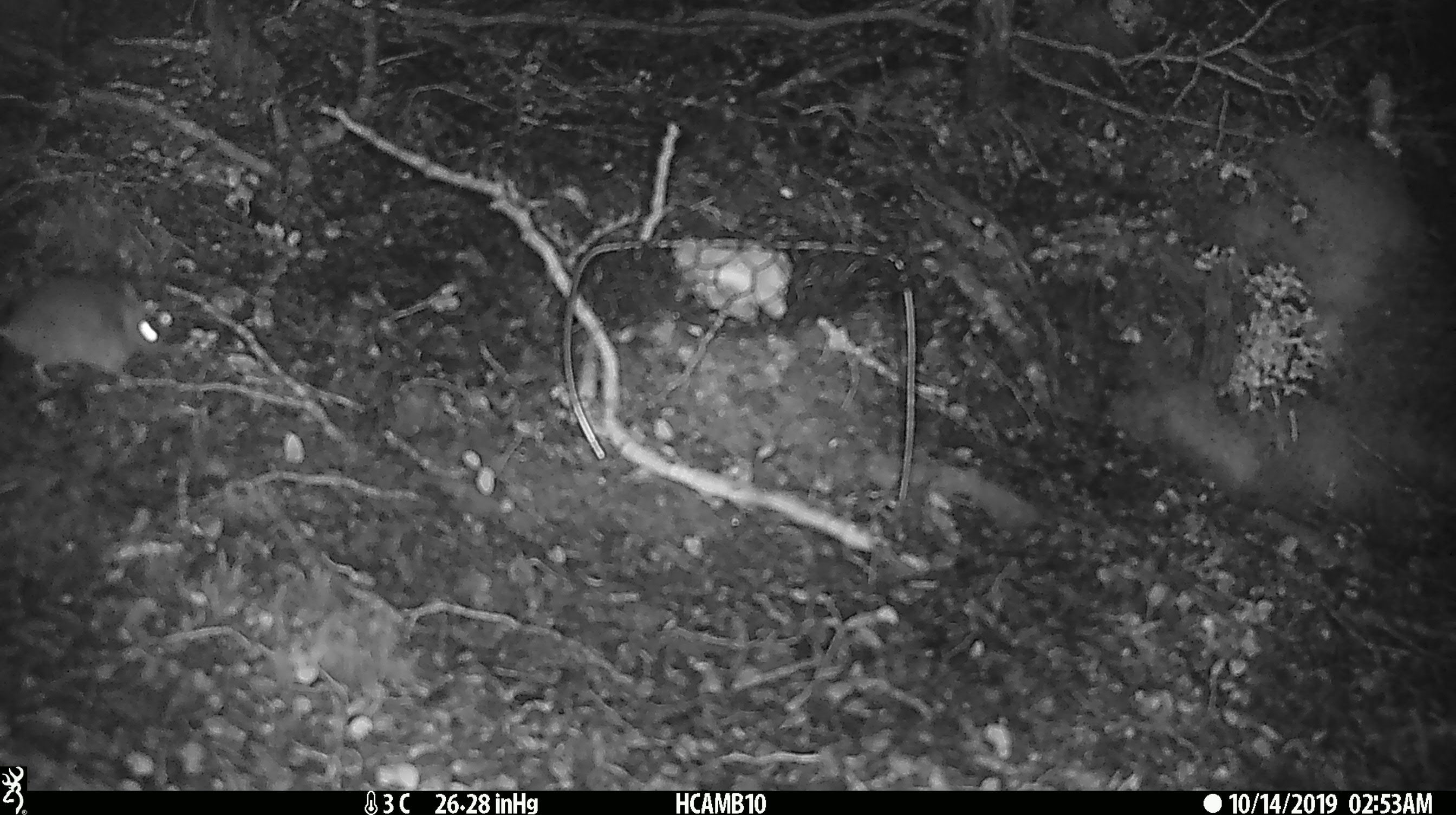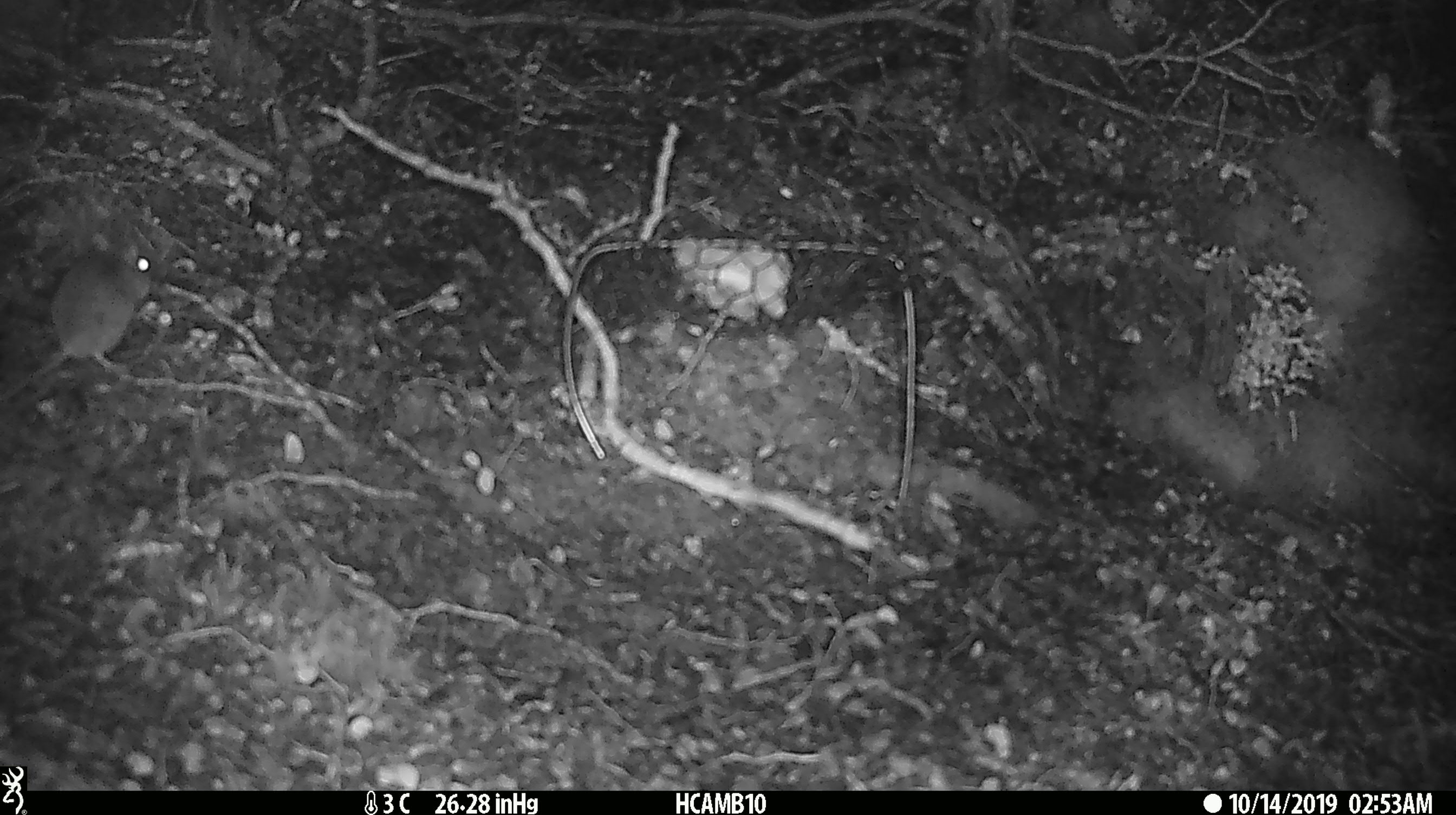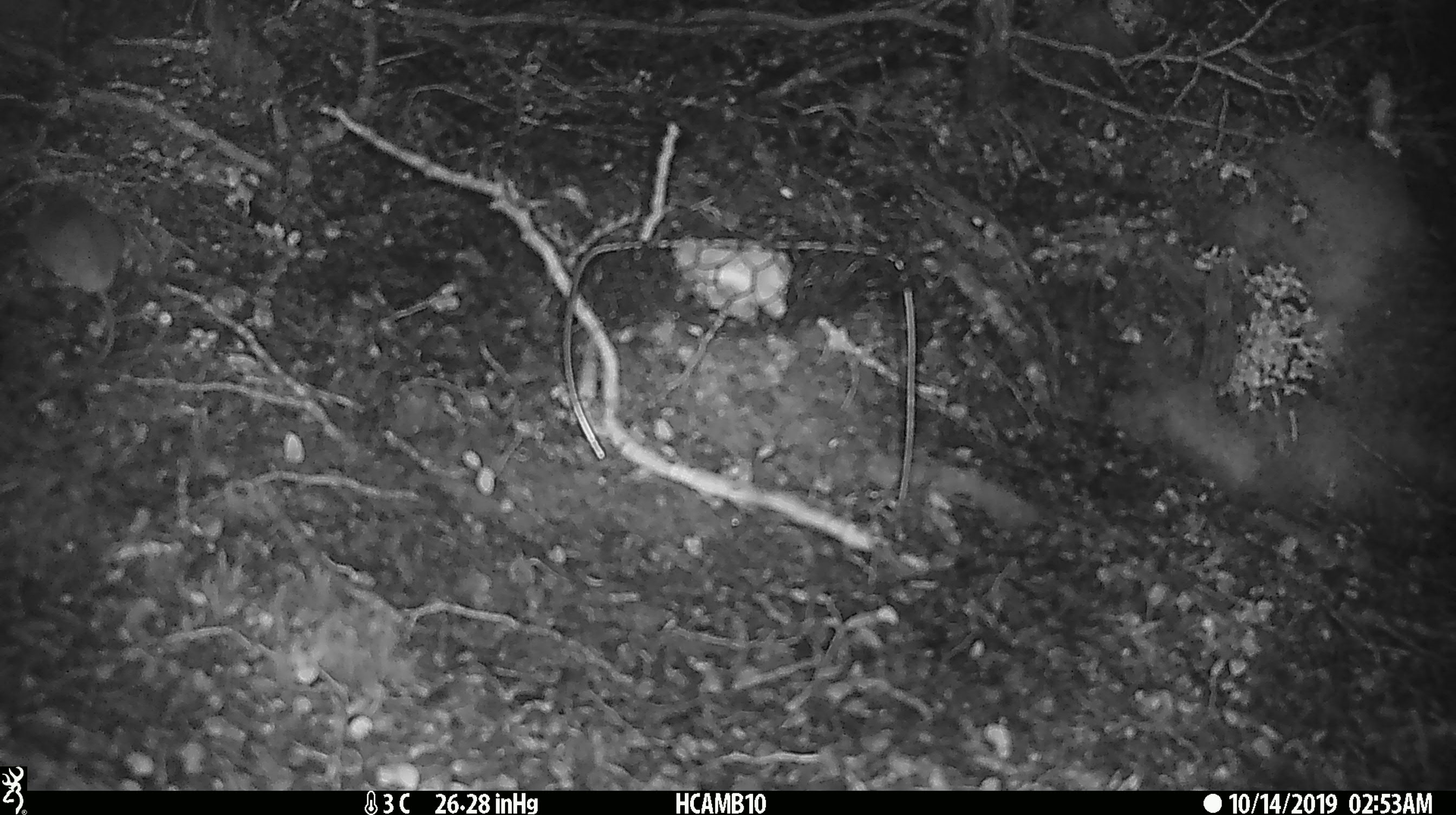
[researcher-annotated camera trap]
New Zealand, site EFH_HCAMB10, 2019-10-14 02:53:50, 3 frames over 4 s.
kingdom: Animalia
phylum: Chordata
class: Mammalia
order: Rodentia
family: Muridae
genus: Mus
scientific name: Mus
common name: mouse